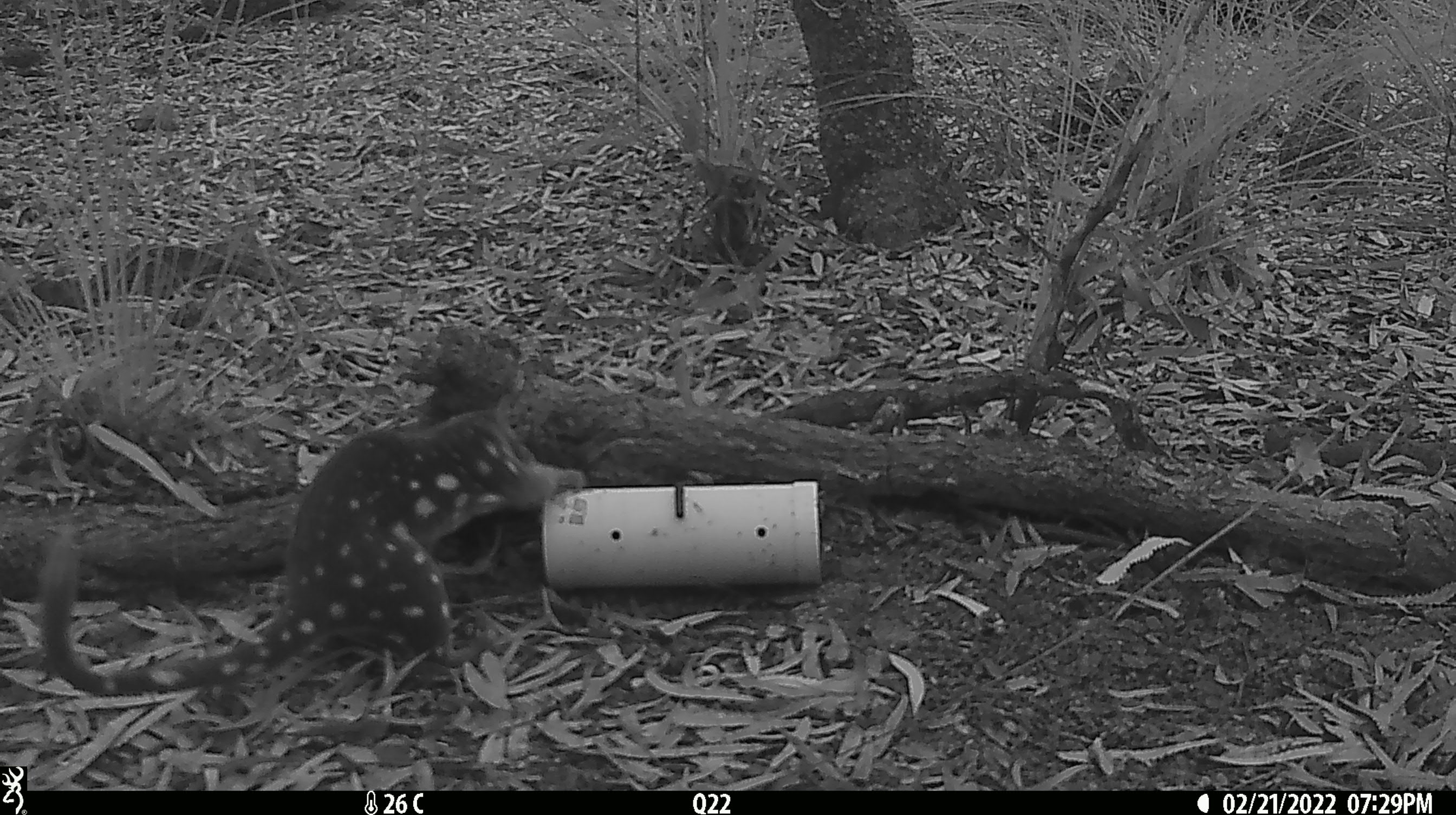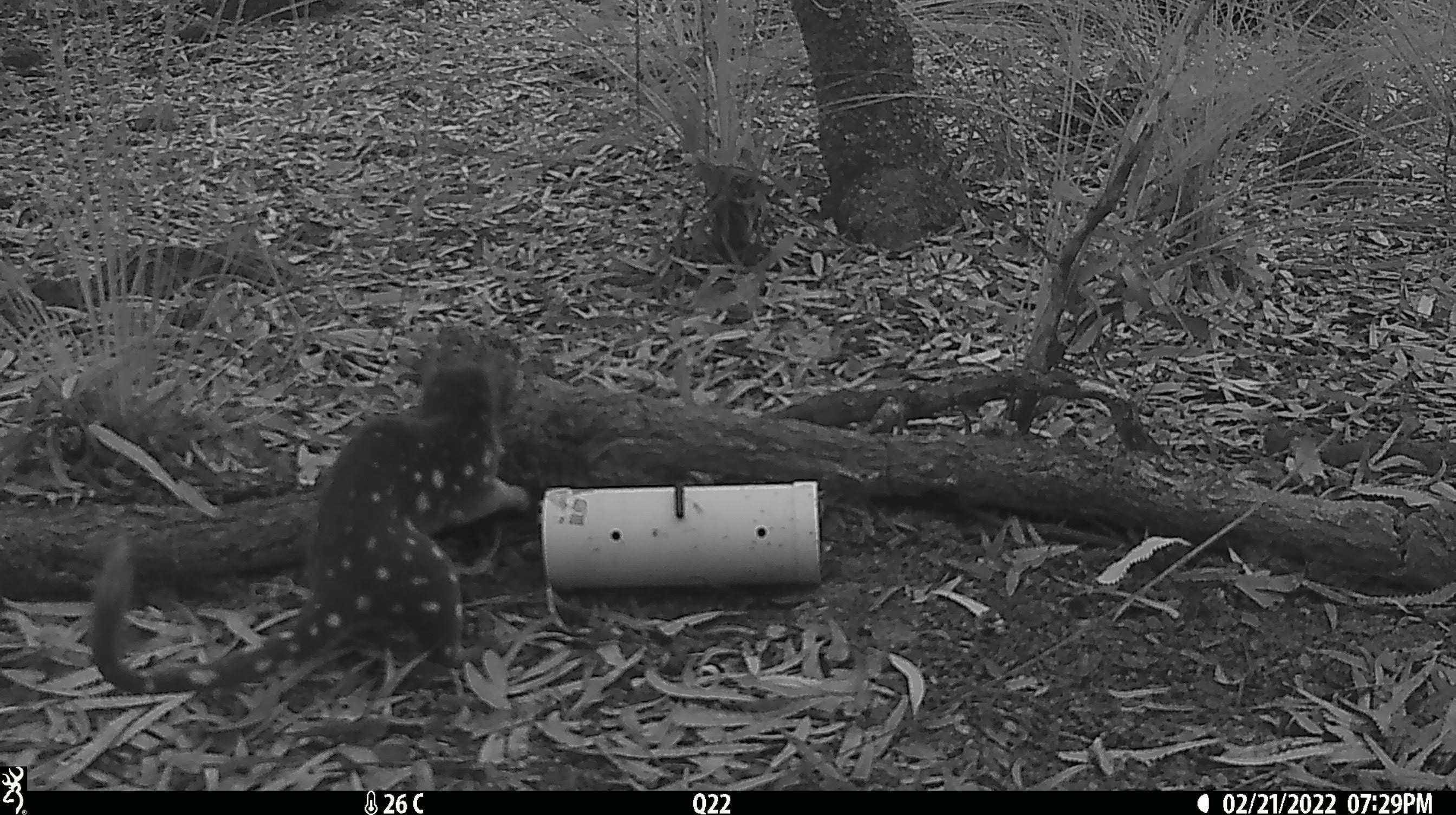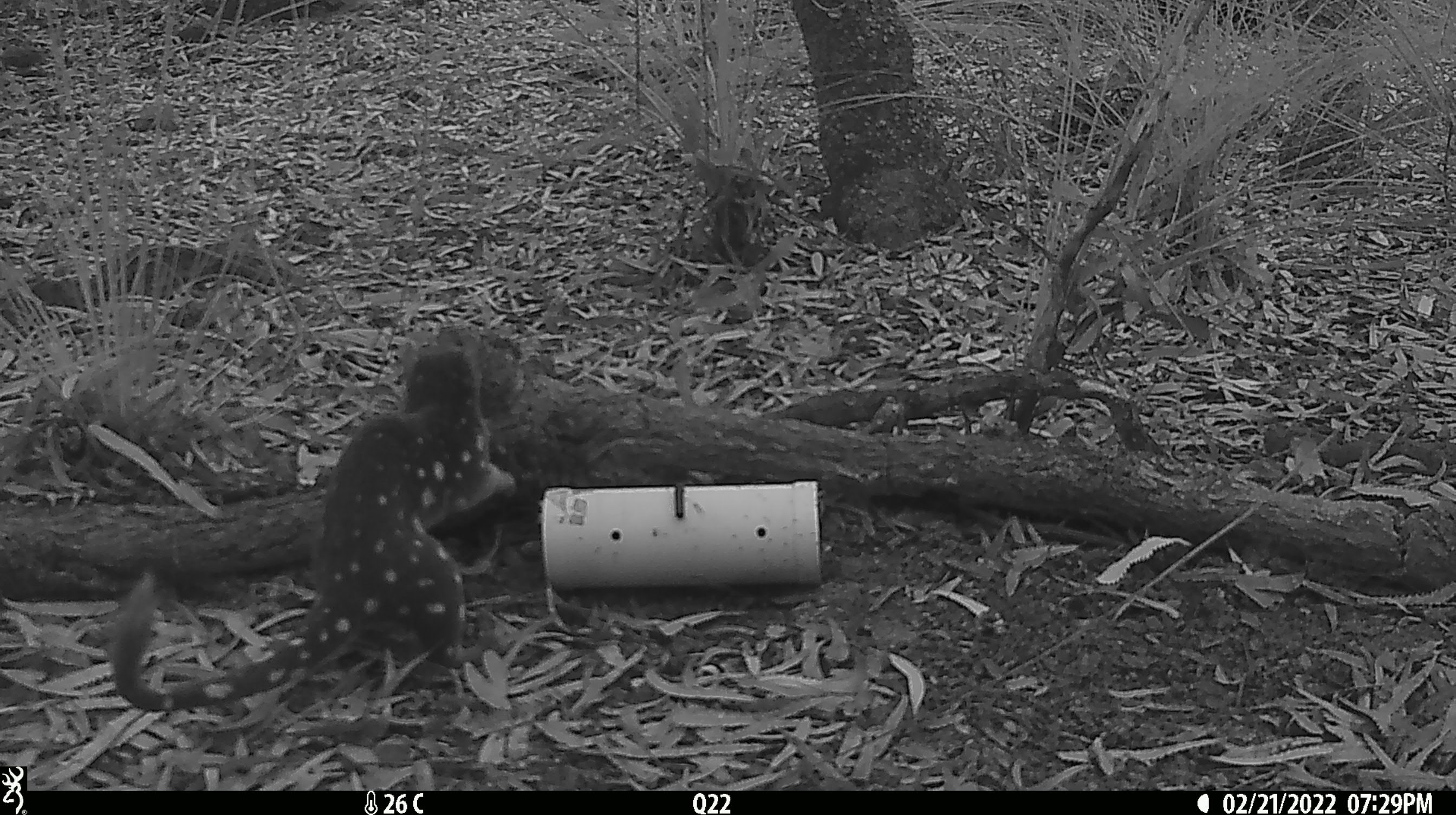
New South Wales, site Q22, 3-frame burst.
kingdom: Animalia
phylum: Chordata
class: Mammalia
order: Dasyuromorphia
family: Dasyuridae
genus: Dasyurus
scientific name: Dasyurus maculatus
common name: spotted-tailed quoll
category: quoll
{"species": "quoll (spotted-tailed quoll) (Dasyurus maculatus)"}